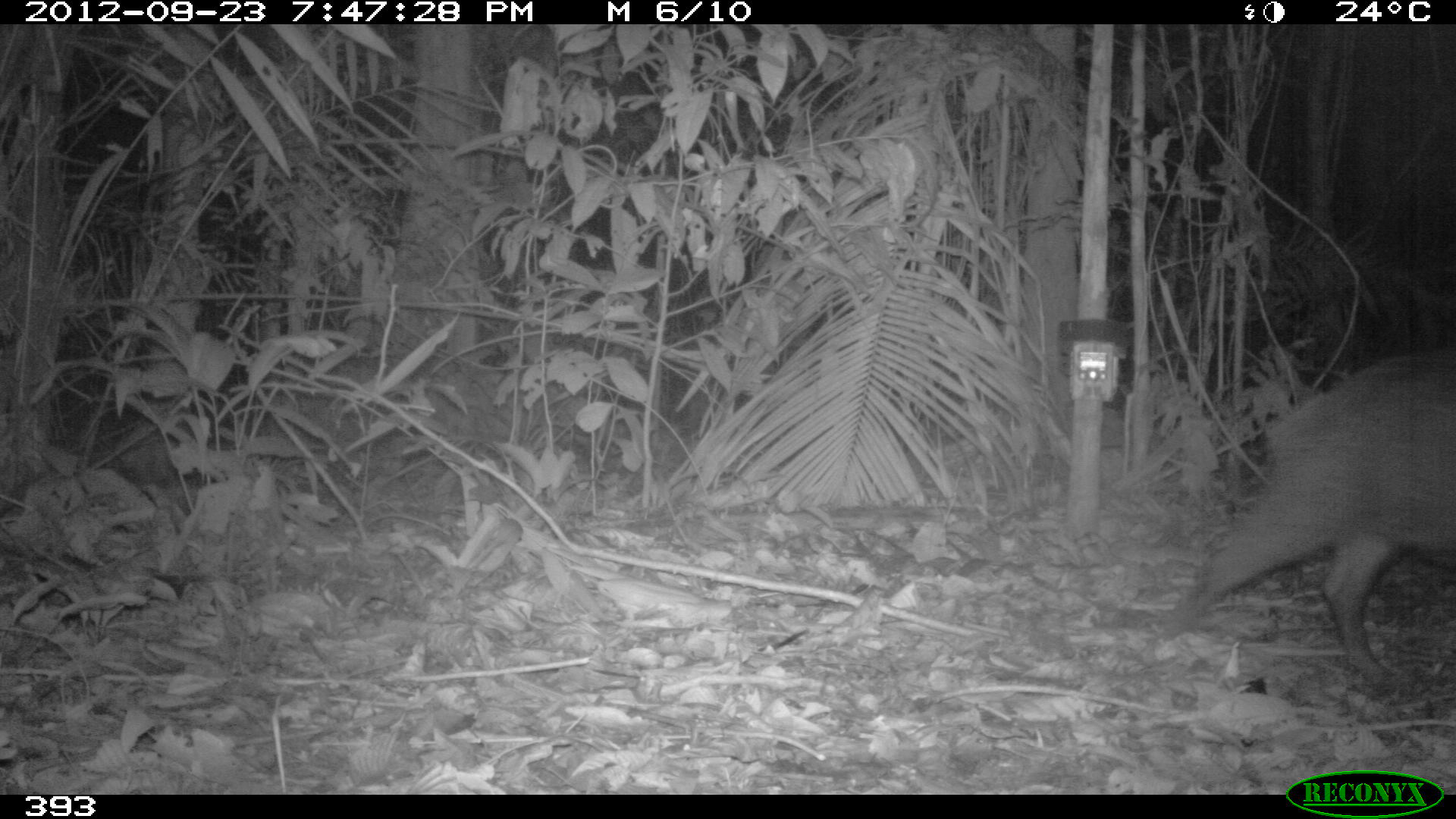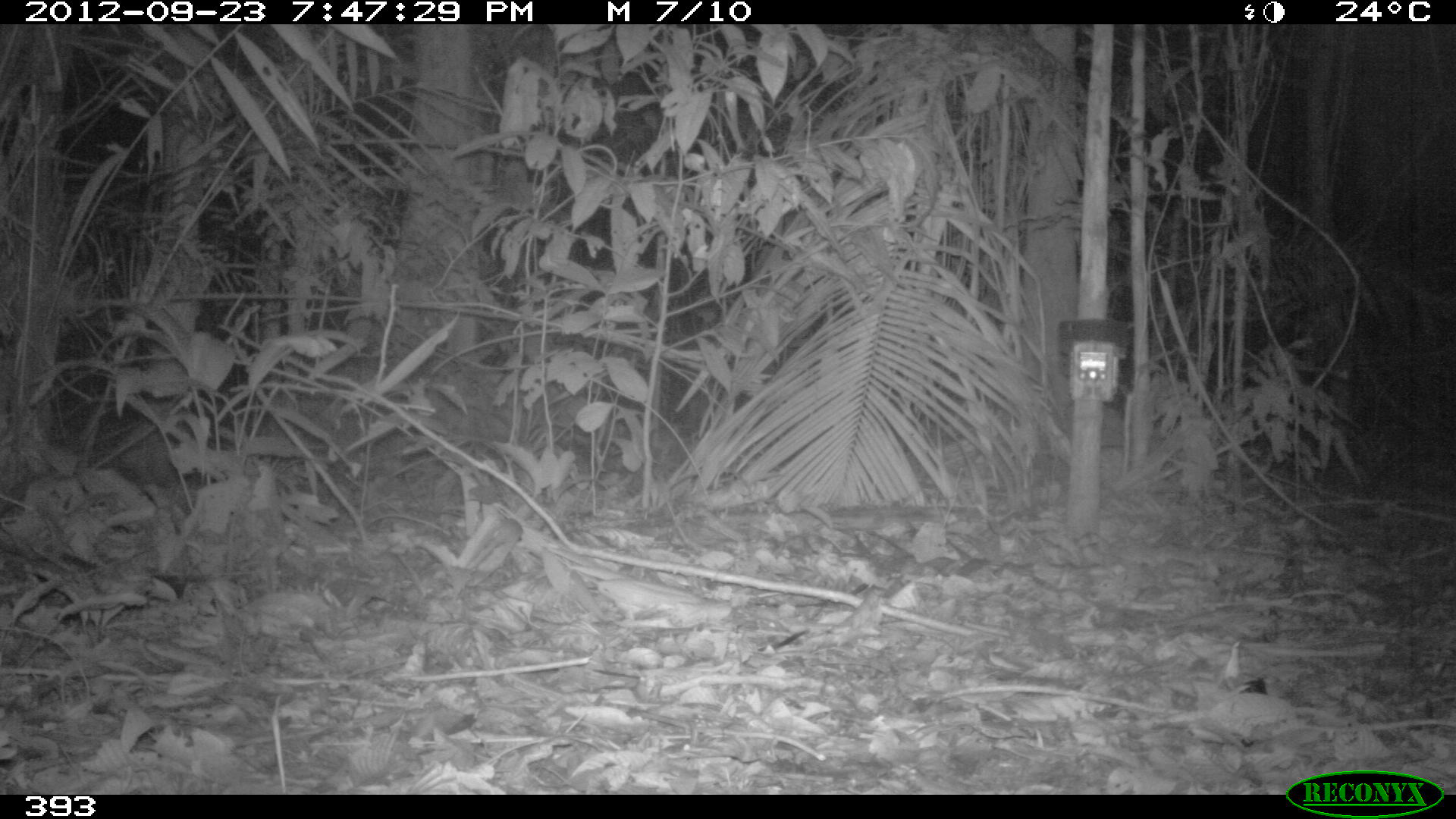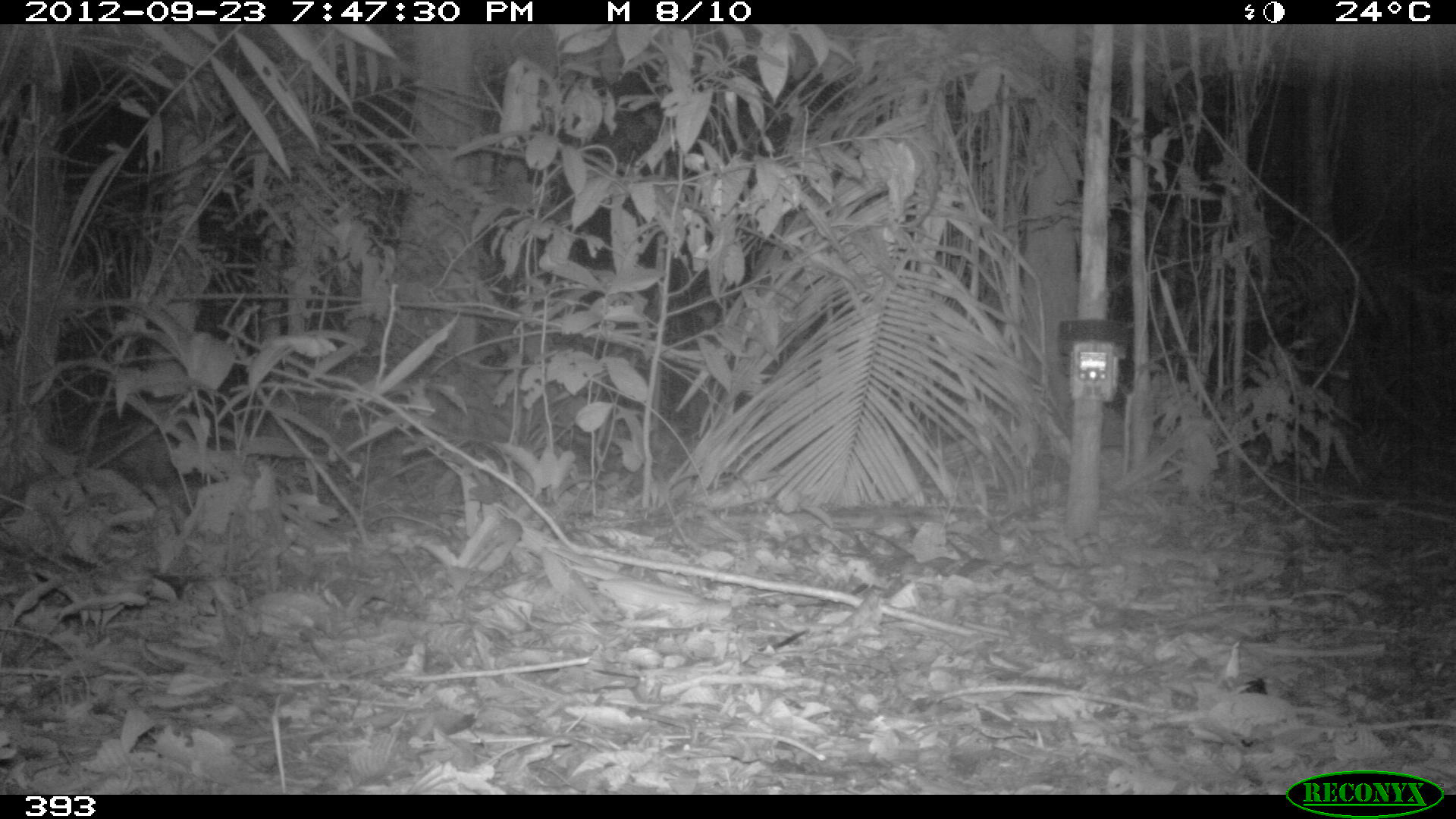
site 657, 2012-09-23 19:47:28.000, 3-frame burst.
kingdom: Animalia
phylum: Chordata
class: Mammalia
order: Artiodactyla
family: Tayassuidae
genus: Tayassu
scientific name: Tayassu pecari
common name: white-lipped peccary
Tayassu pecari (white-lipped peccary).